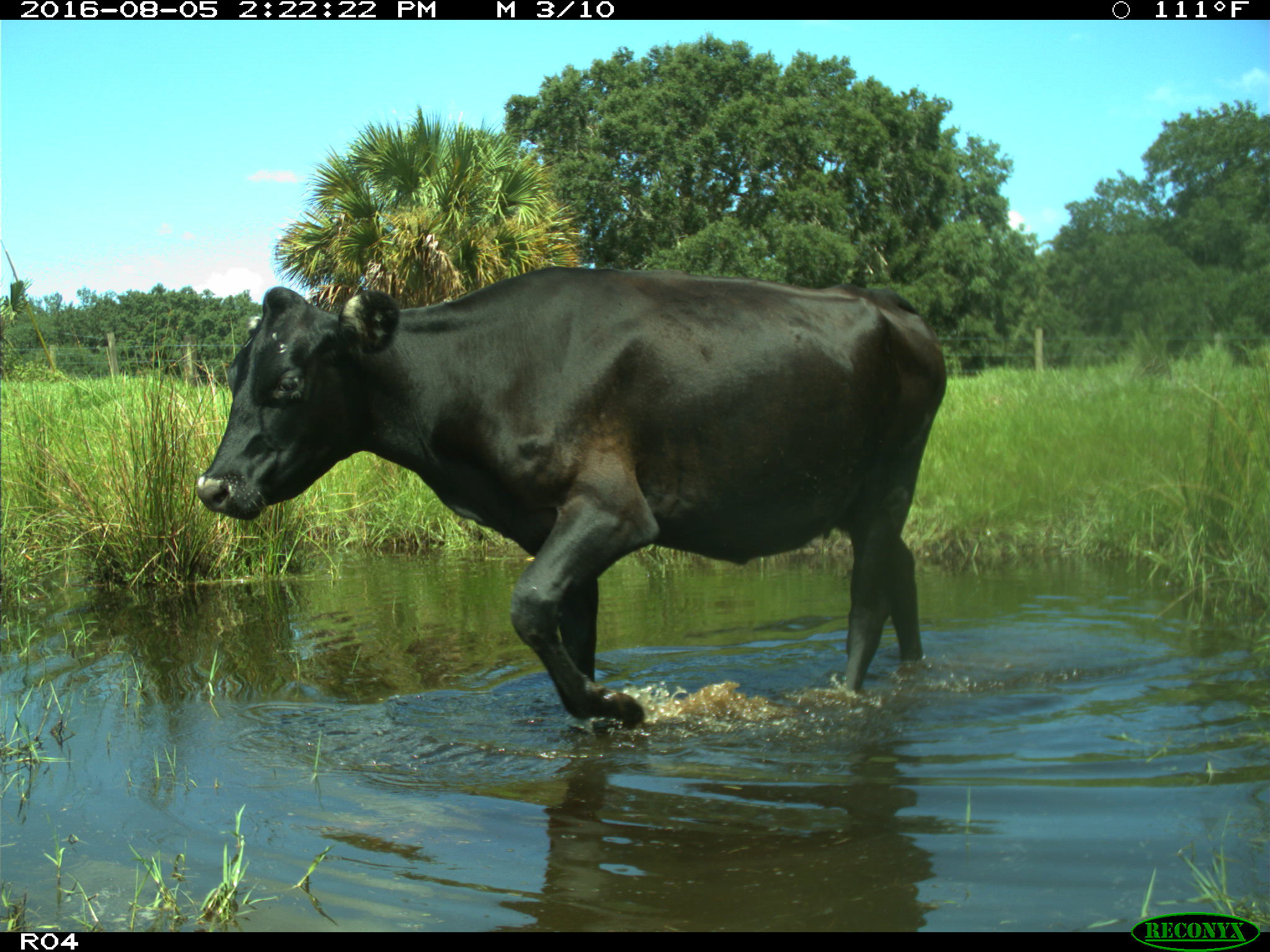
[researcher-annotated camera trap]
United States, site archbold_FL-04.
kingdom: Animalia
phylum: Chordata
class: Mammalia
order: Artiodactyla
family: Bovidae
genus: Bos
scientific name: Bos taurus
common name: domestic cow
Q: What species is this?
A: Bos taurus (domestic cow).